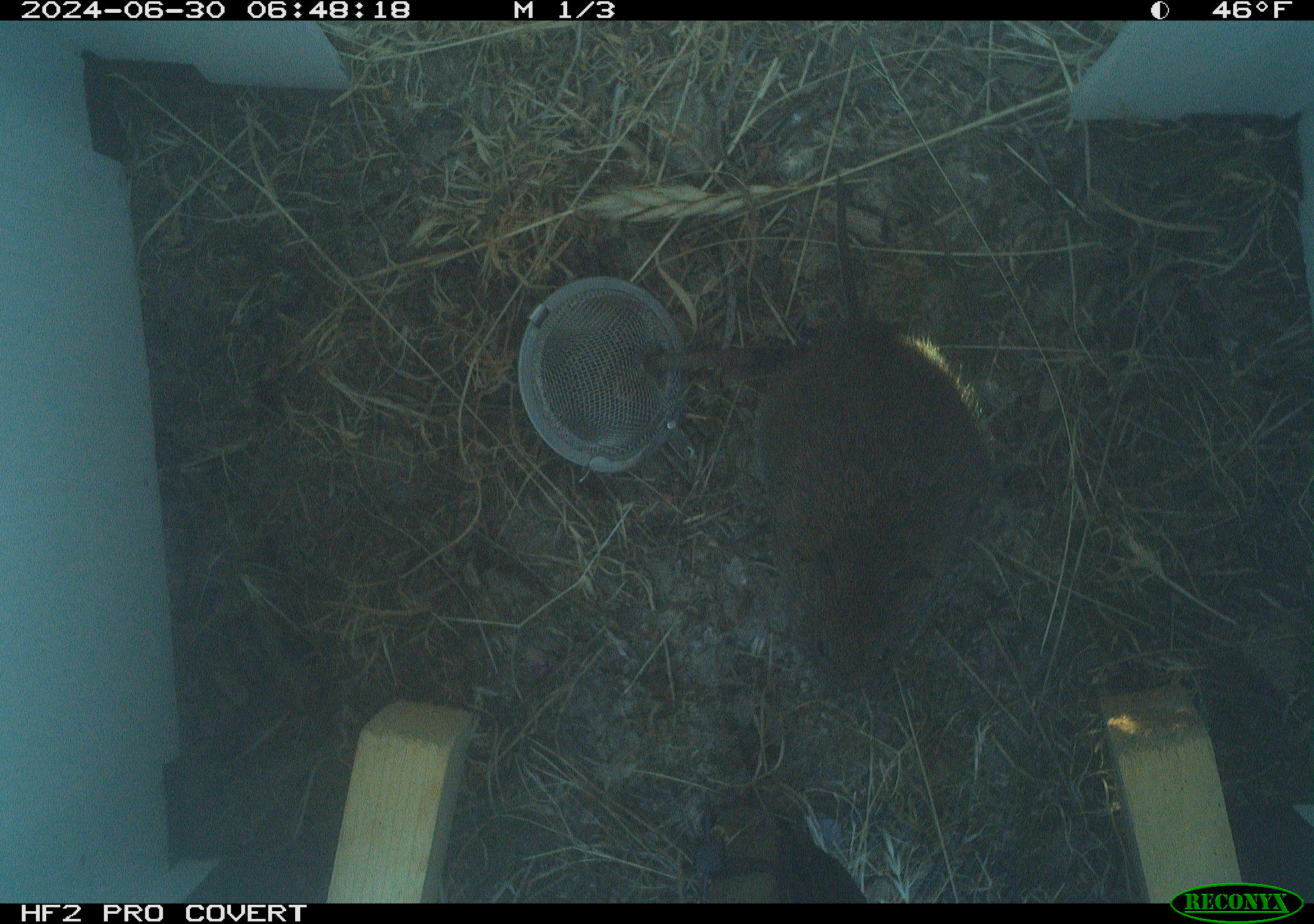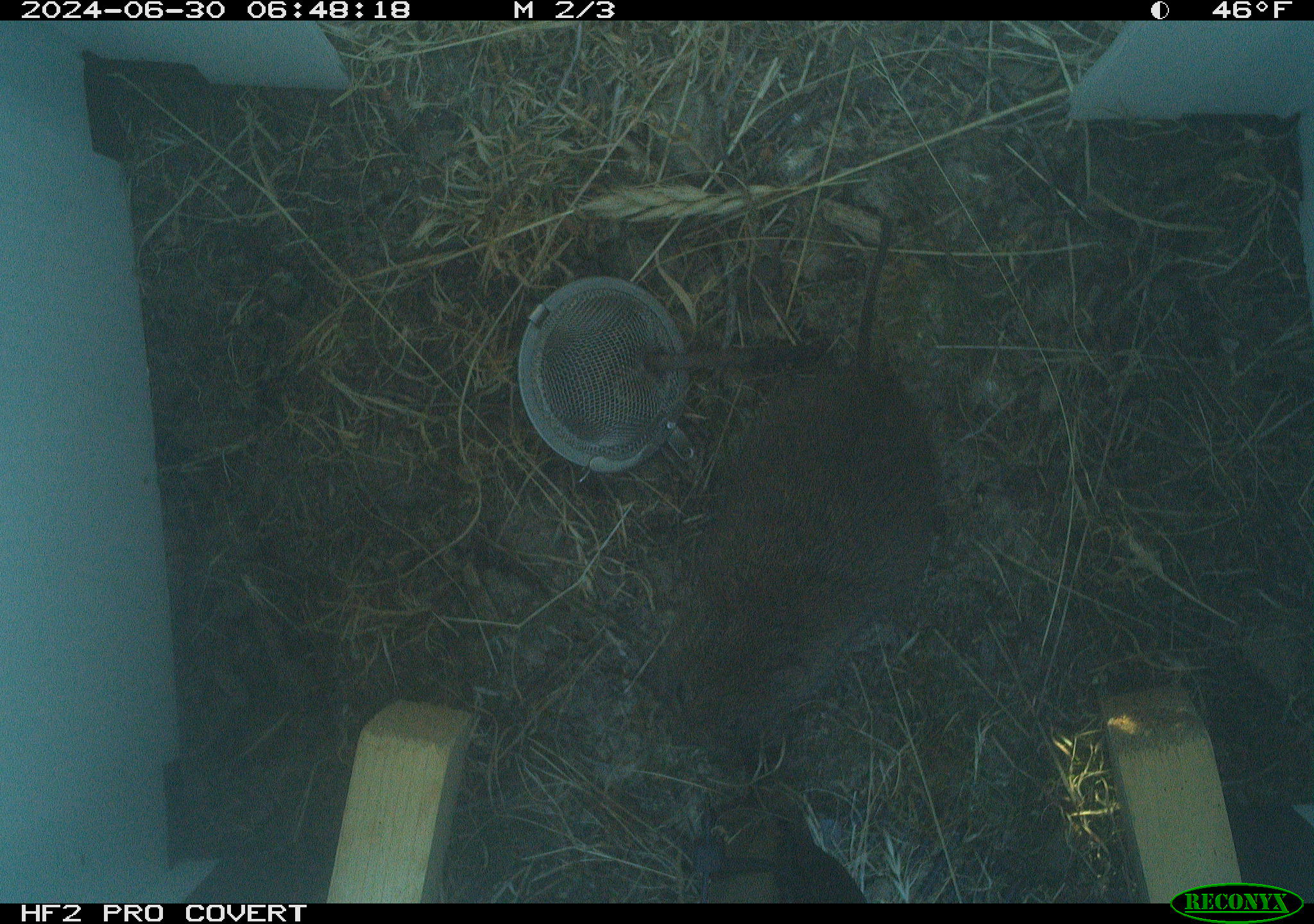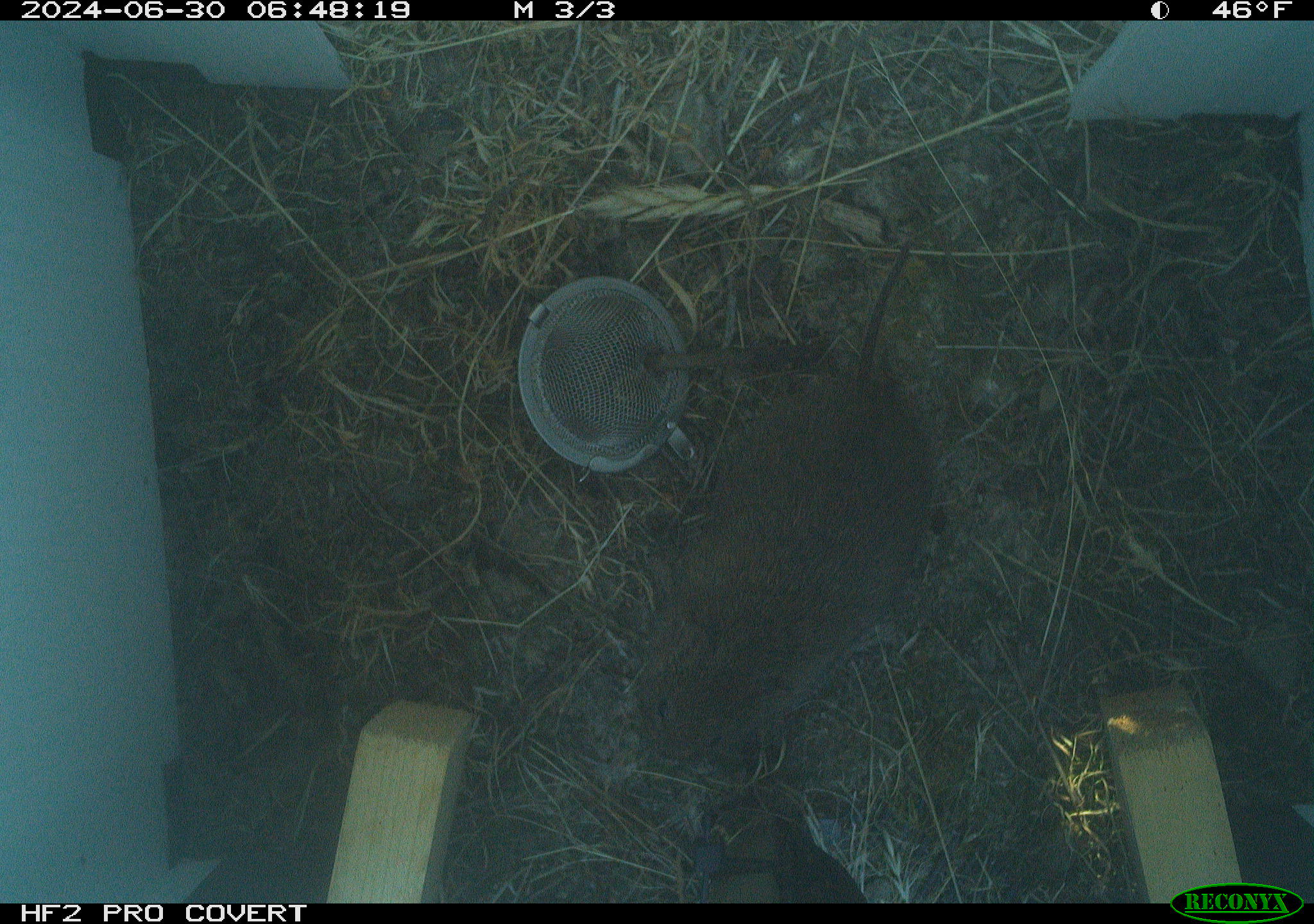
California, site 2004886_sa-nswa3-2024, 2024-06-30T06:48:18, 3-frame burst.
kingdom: Animalia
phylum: Chordata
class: Mammalia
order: Rodentia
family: Cricetidae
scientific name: Arvicolinae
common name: voles, lemmings, and muskrats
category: arvicolinae subfamily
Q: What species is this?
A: Arvicolinae subfamily (voles, lemmings, and muskrats) (Arvicolinae).